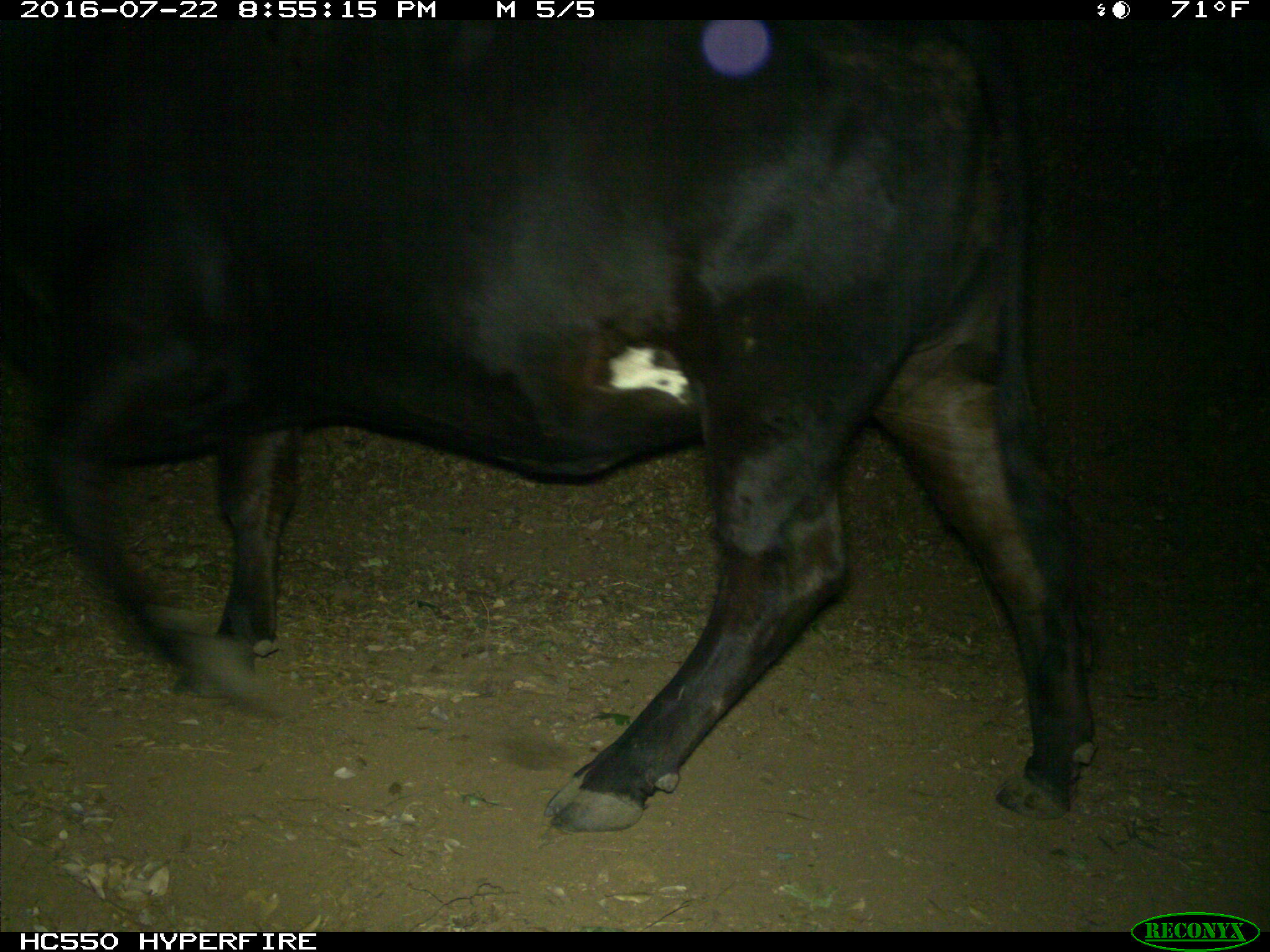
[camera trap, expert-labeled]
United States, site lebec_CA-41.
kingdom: Animalia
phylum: Chordata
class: Mammalia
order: Artiodactyla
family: Bovidae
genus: Bos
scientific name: Bos taurus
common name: domestic cow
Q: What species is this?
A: Bos taurus (domestic cow).